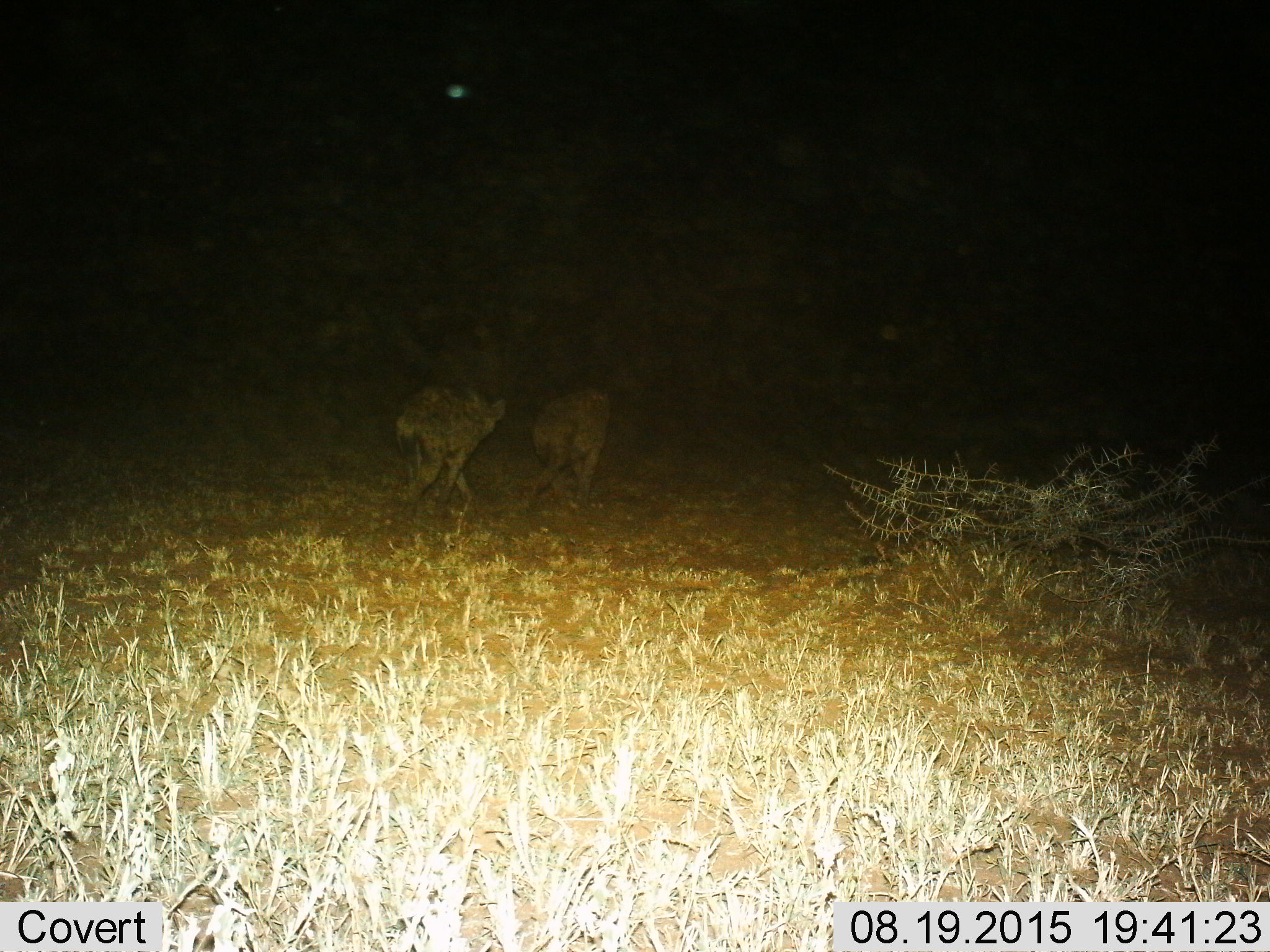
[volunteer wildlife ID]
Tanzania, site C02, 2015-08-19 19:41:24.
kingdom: Animalia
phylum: Chordata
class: Mammalia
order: Carnivora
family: Hyaenidae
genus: Crocuta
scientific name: Crocuta crocuta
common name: spotted hyena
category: hyenaspotted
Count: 2.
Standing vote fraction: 0%.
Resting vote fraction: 0%.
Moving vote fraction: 91%.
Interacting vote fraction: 9%.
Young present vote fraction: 0%.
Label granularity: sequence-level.